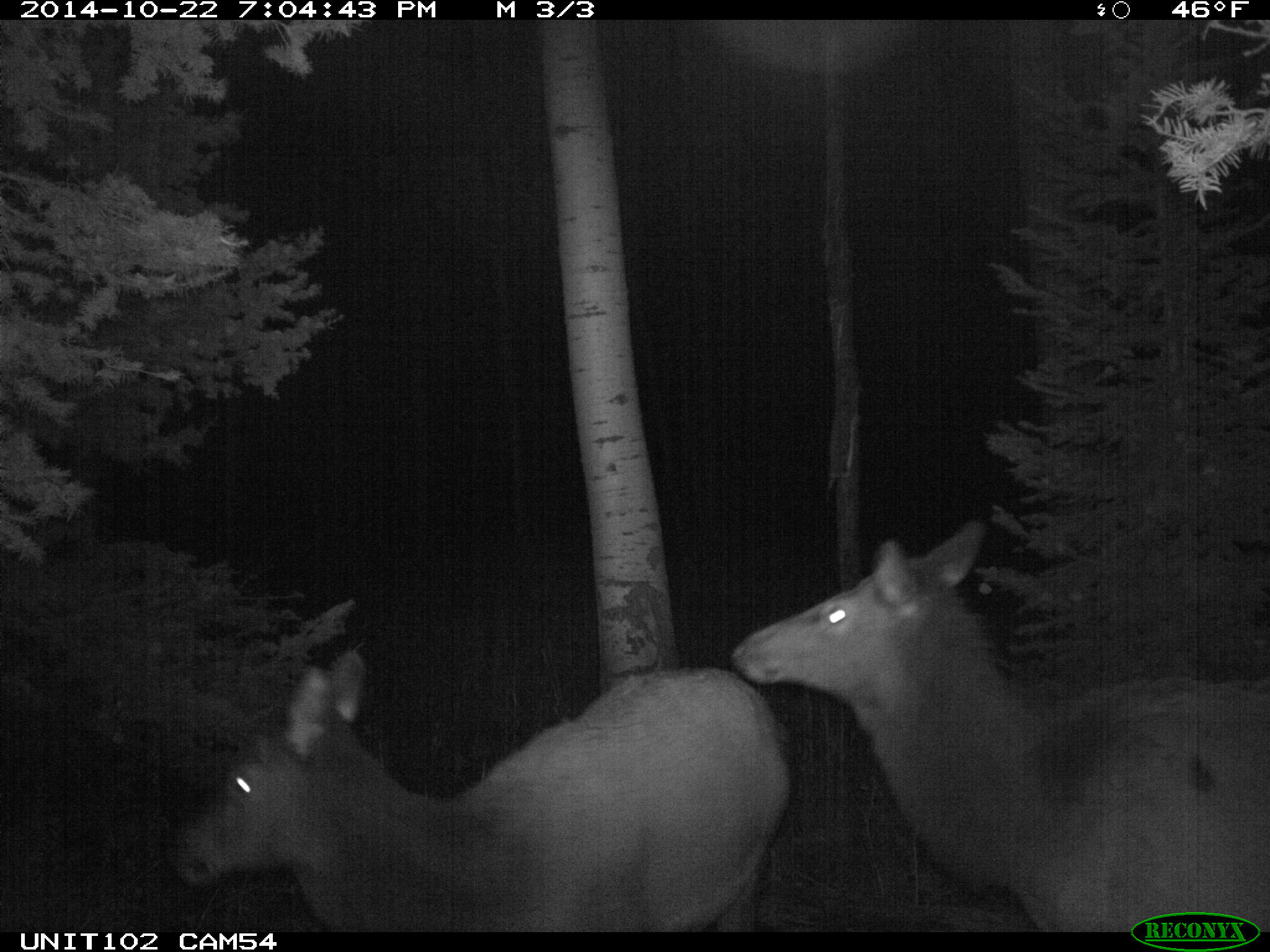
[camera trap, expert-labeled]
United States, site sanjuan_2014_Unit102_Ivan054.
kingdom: Animalia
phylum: Chordata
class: Mammalia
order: Artiodactyla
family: Cervidae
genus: Cervus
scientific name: Cervus elaphus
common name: red deer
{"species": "Cervus elaphus (red deer)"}